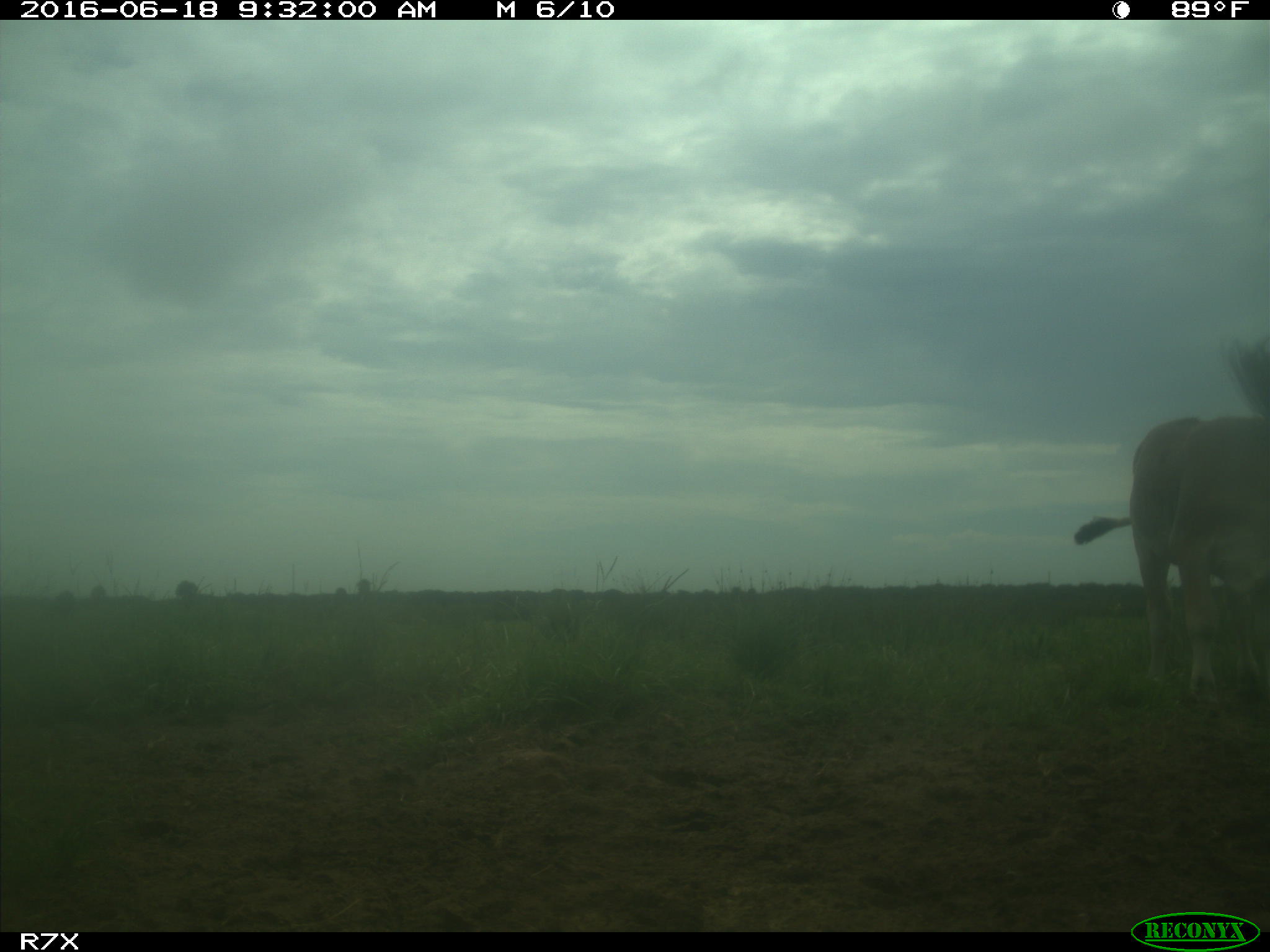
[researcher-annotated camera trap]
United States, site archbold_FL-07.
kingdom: Animalia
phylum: Chordata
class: Mammalia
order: Artiodactyla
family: Bovidae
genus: Bos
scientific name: Bos taurus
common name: domestic cow